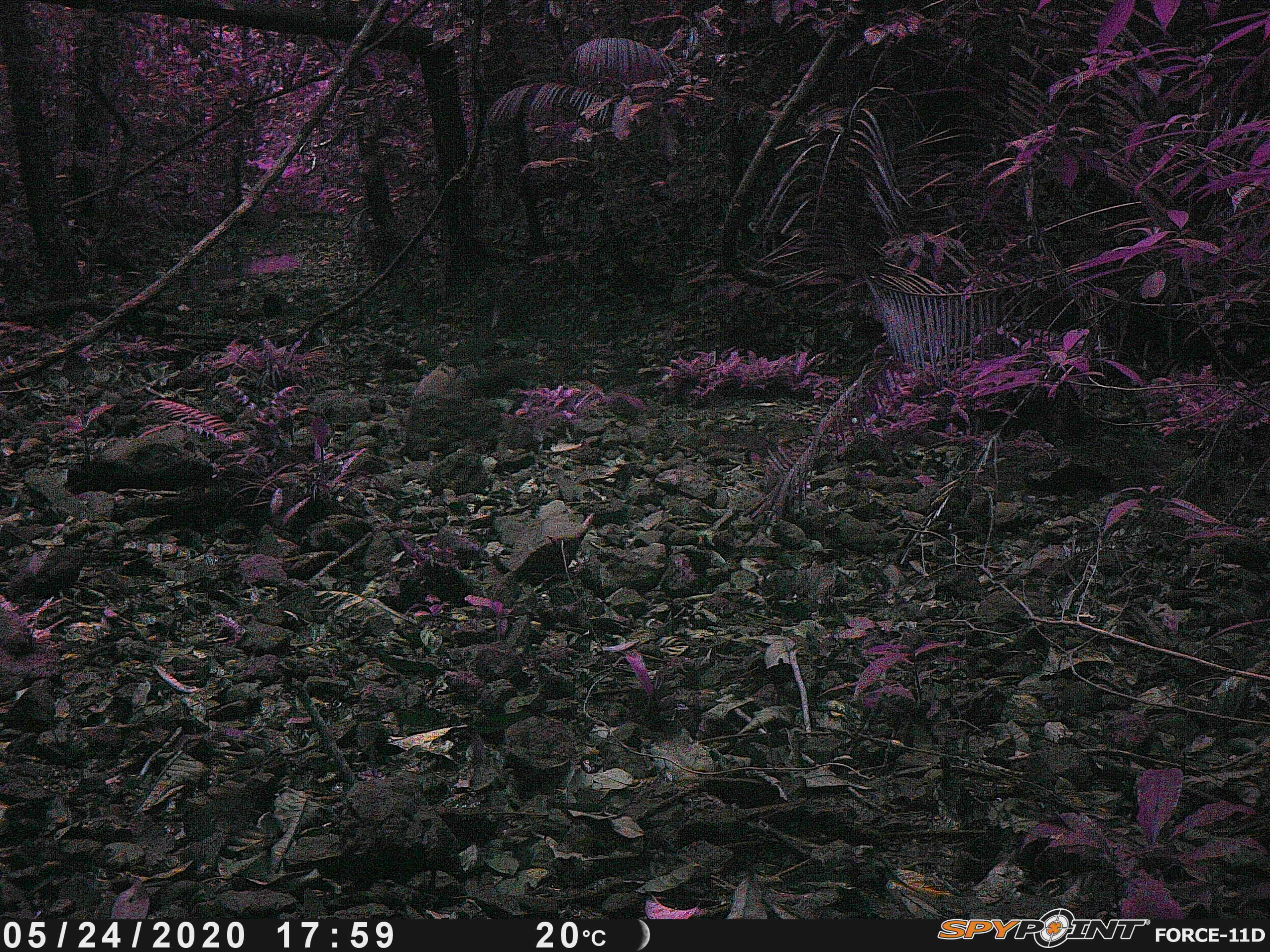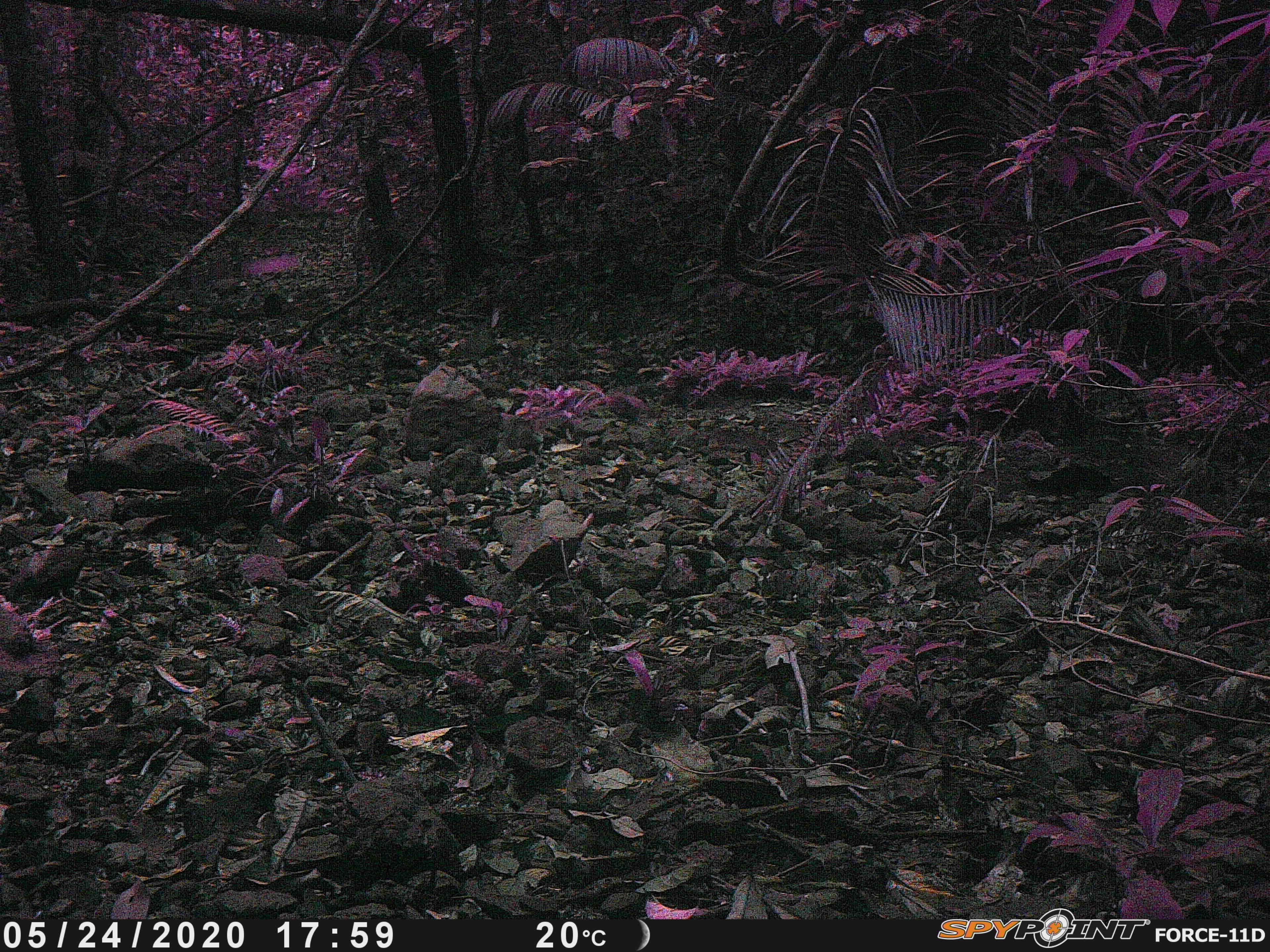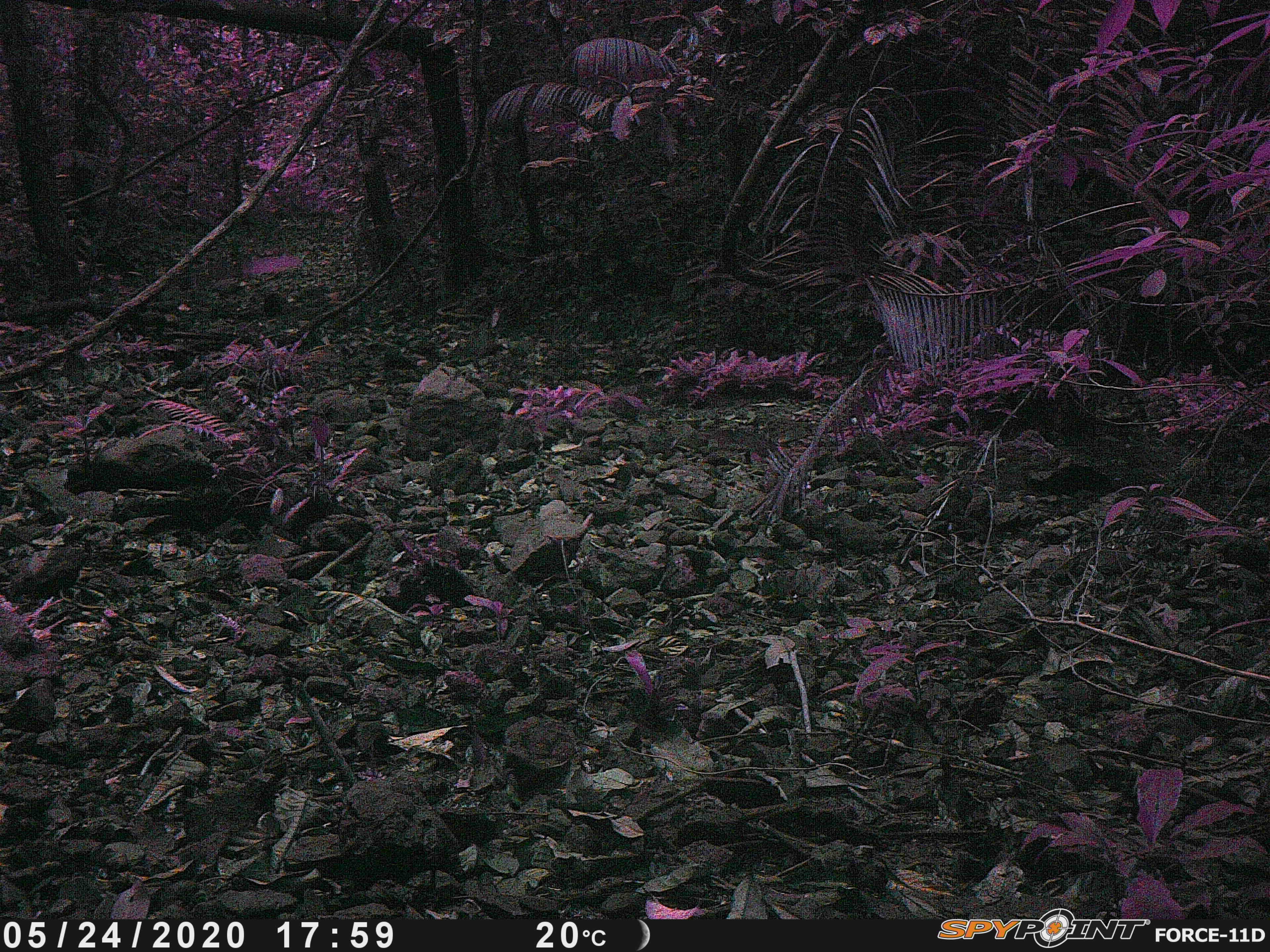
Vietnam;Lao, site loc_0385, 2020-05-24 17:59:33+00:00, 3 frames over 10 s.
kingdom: Animalia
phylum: Chordata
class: Aves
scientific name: Aves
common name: bird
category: unidentified bird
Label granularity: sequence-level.